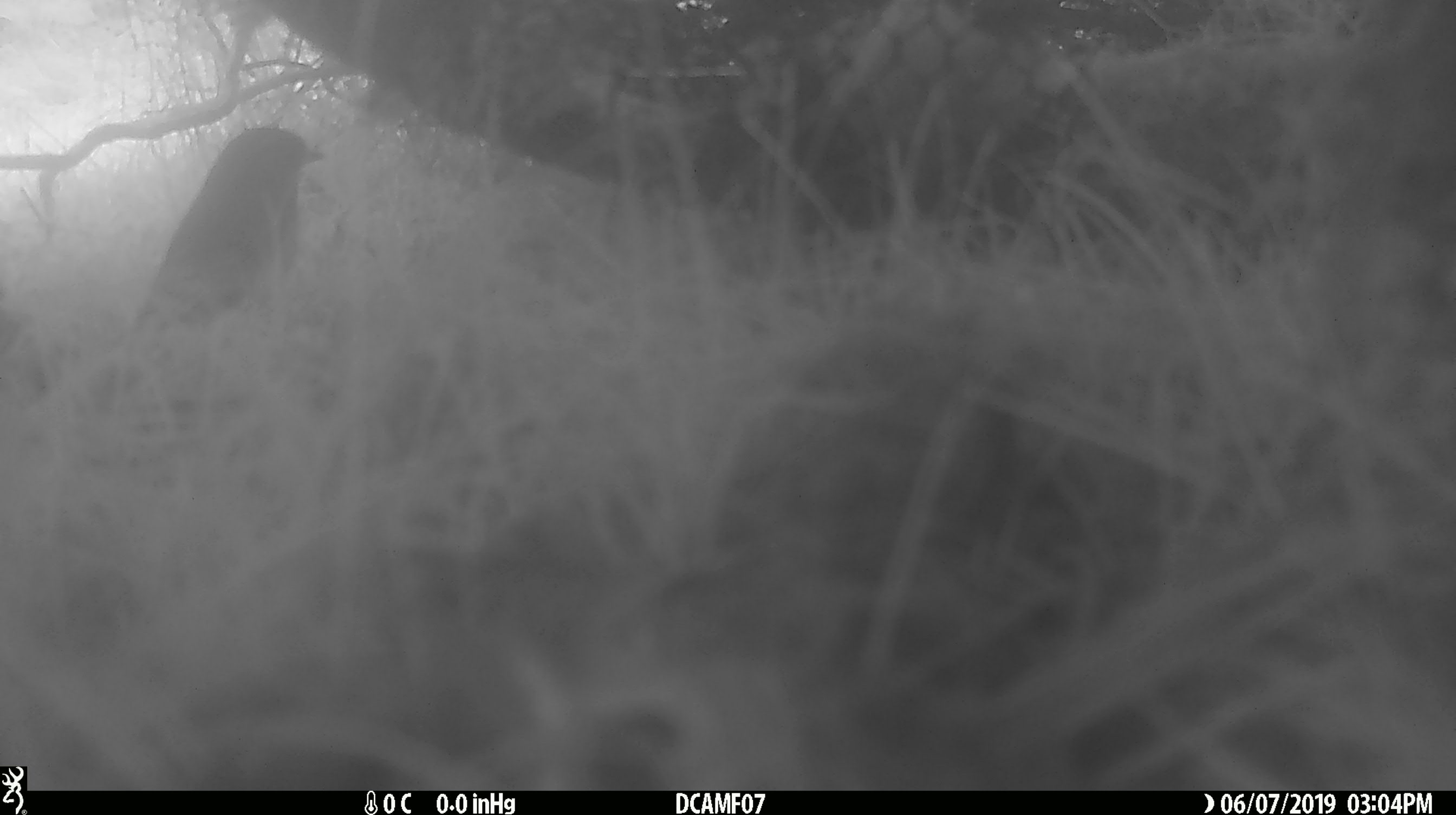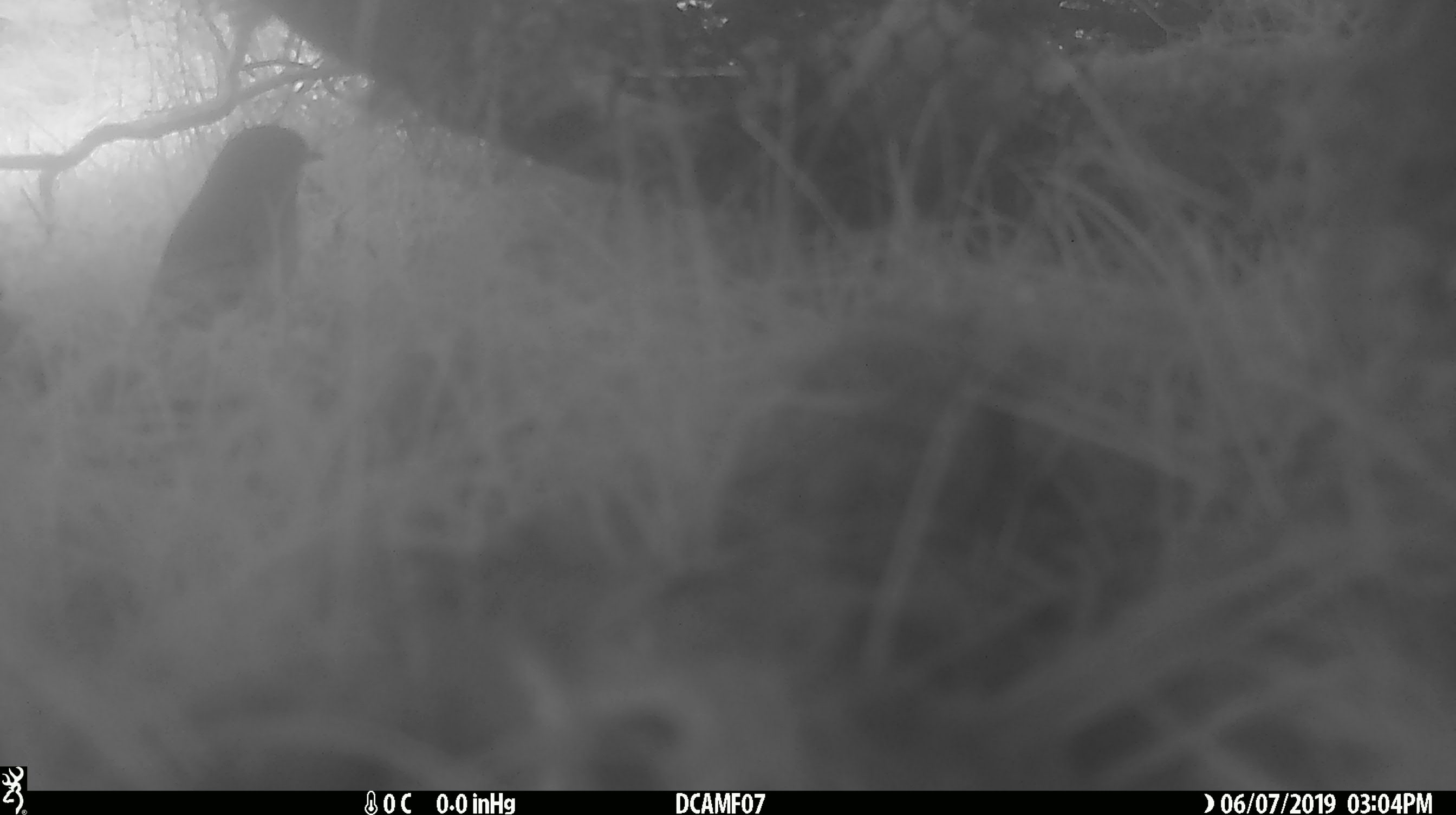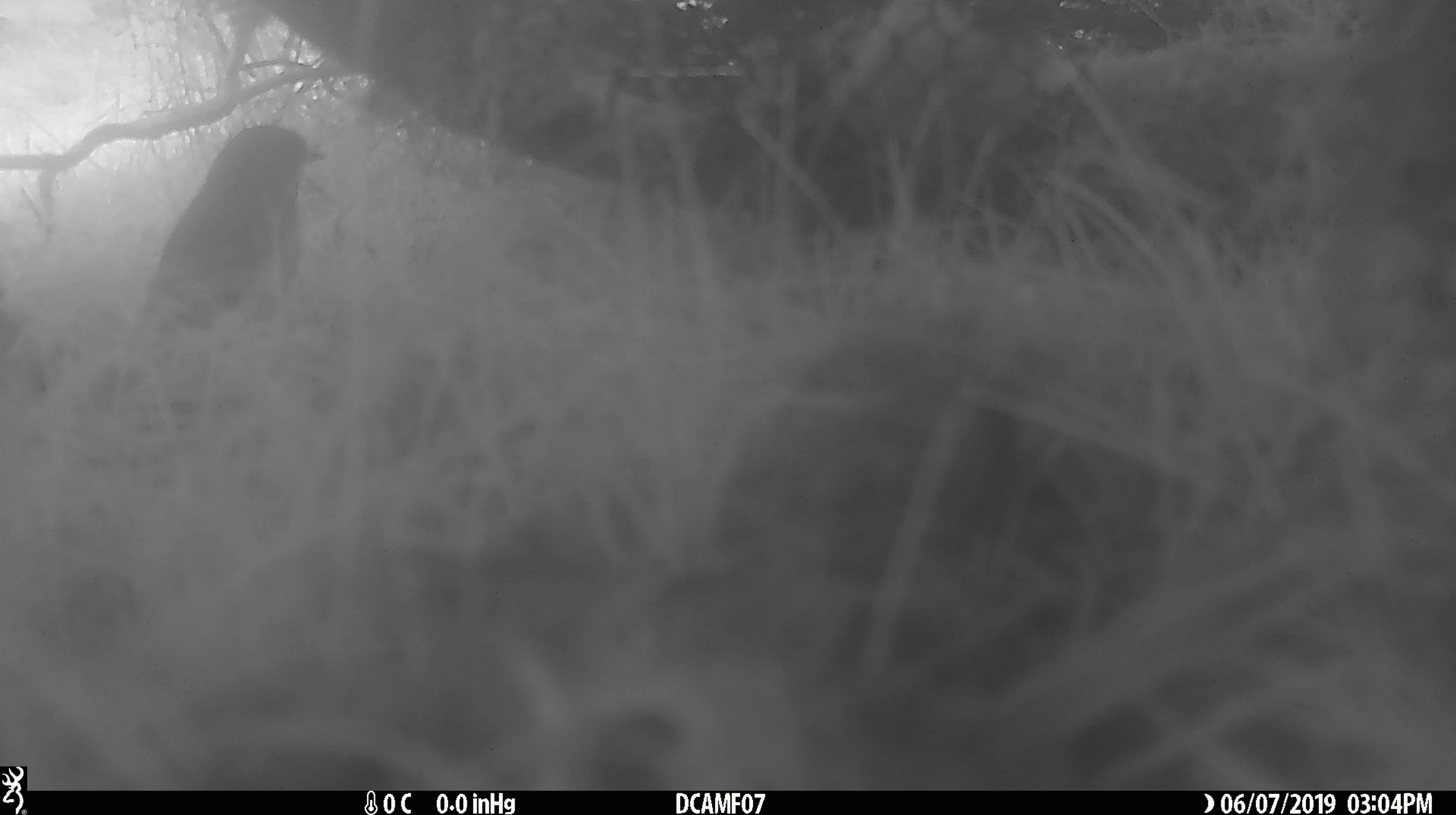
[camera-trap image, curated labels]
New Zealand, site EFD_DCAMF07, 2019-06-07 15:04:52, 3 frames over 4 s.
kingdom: Animalia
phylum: Chordata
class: Aves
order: Passeriformes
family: Petroicidae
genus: Petroica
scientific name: Petroica australis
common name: new zealand robin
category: robin